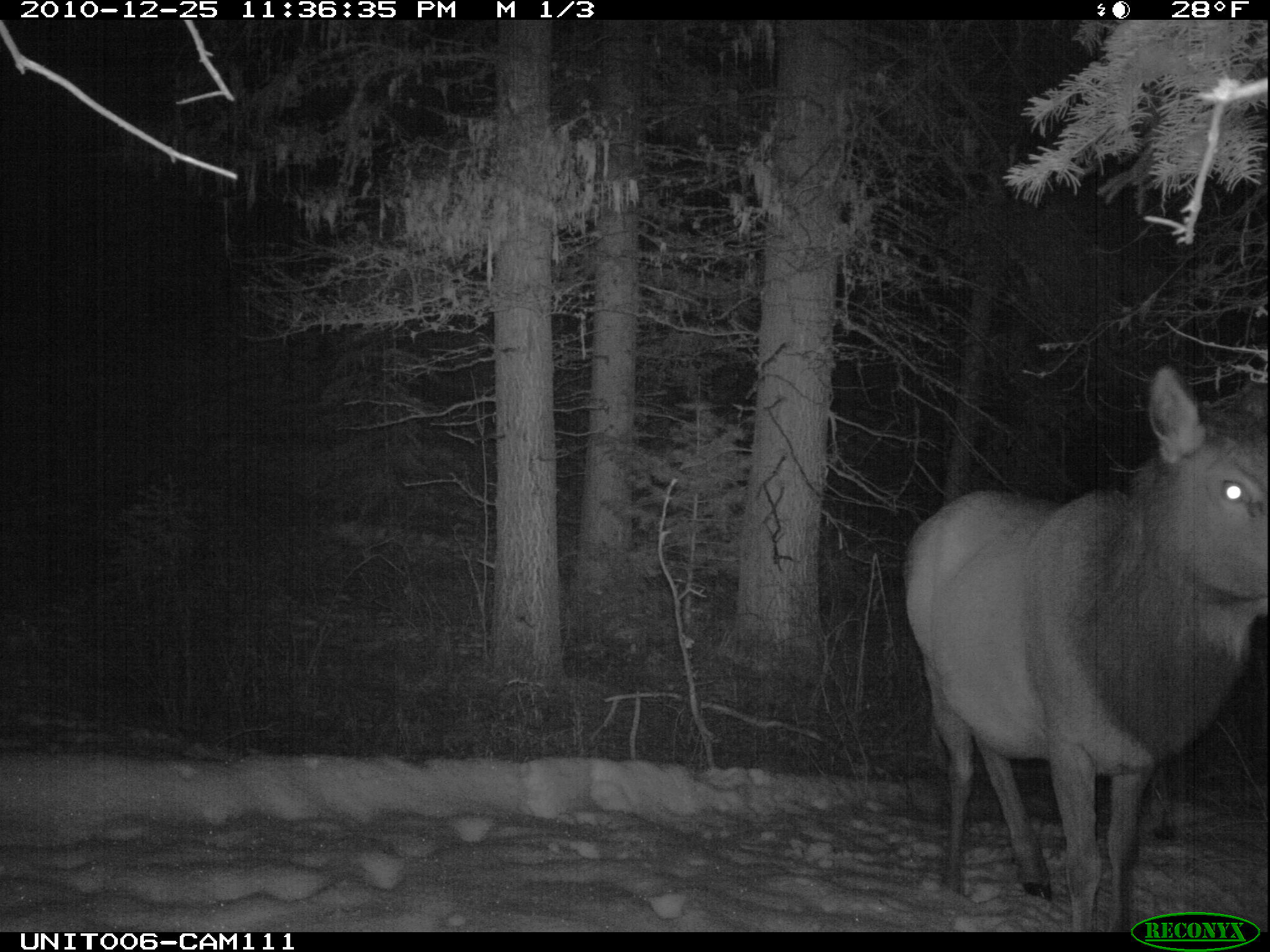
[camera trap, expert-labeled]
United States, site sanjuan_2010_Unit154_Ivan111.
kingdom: Animalia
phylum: Chordata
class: Mammalia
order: Artiodactyla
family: Cervidae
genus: Cervus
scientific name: Cervus elaphus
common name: red deer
Cervus elaphus (red deer).